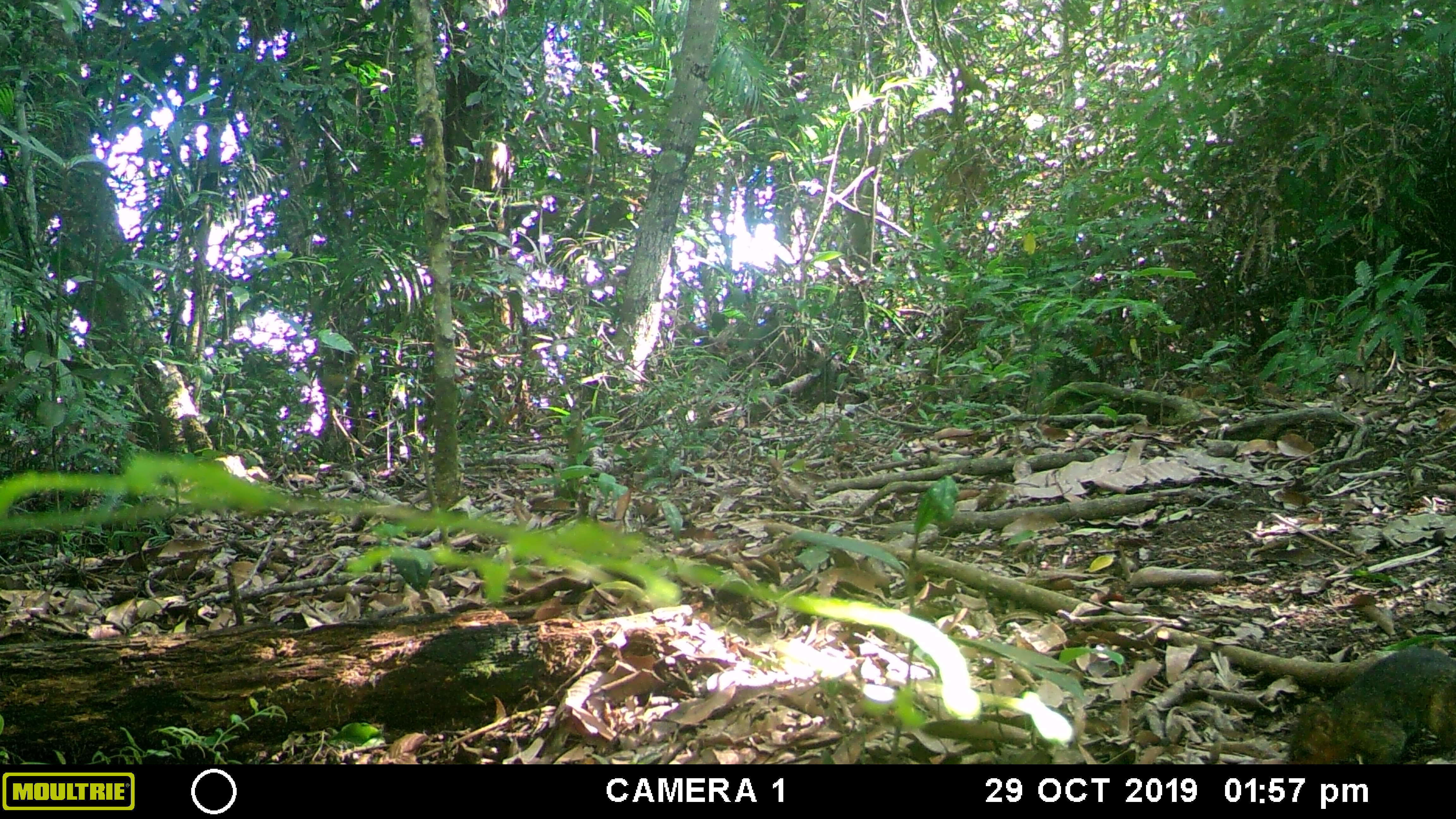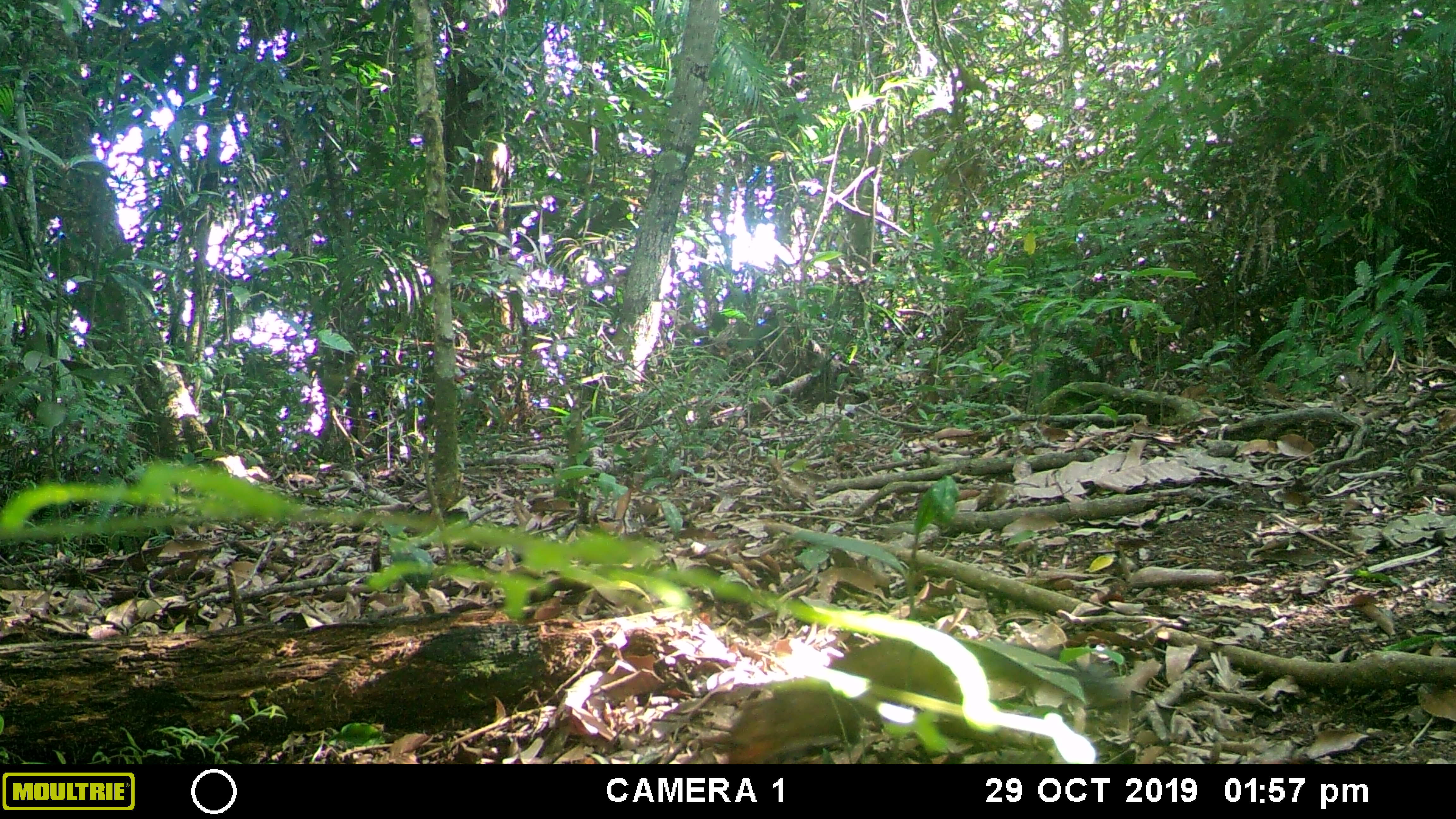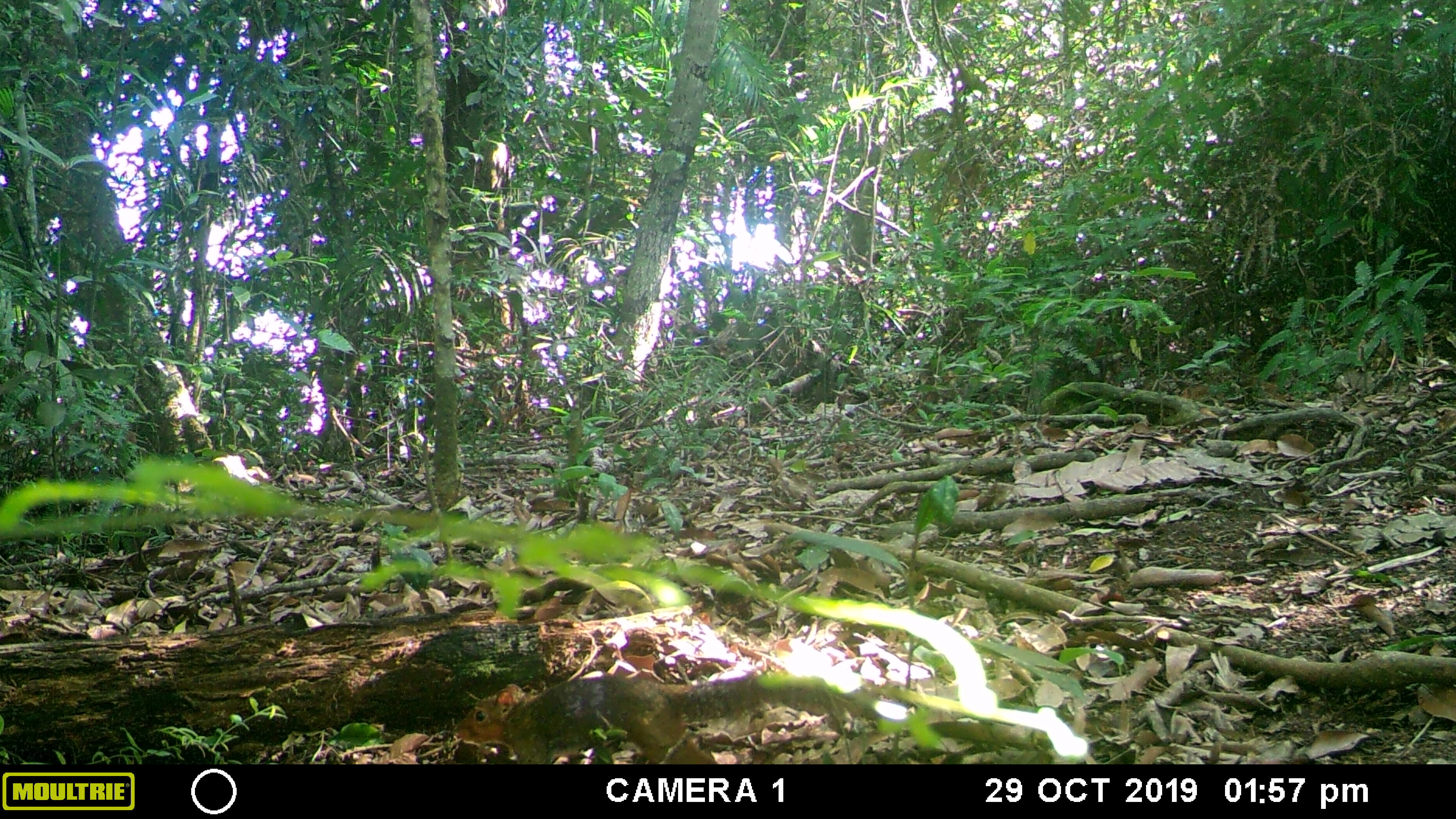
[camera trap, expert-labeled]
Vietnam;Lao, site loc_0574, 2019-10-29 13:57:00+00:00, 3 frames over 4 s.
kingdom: Animalia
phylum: Chordata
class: Mammalia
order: Rodentia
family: Sciuridae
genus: Dremomys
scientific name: Dremomys rufigenis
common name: red-cheeked squirrel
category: red cheeked squirrel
Red cheeked squirrel (red-cheeked squirrel) (Dremomys rufigenis). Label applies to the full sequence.